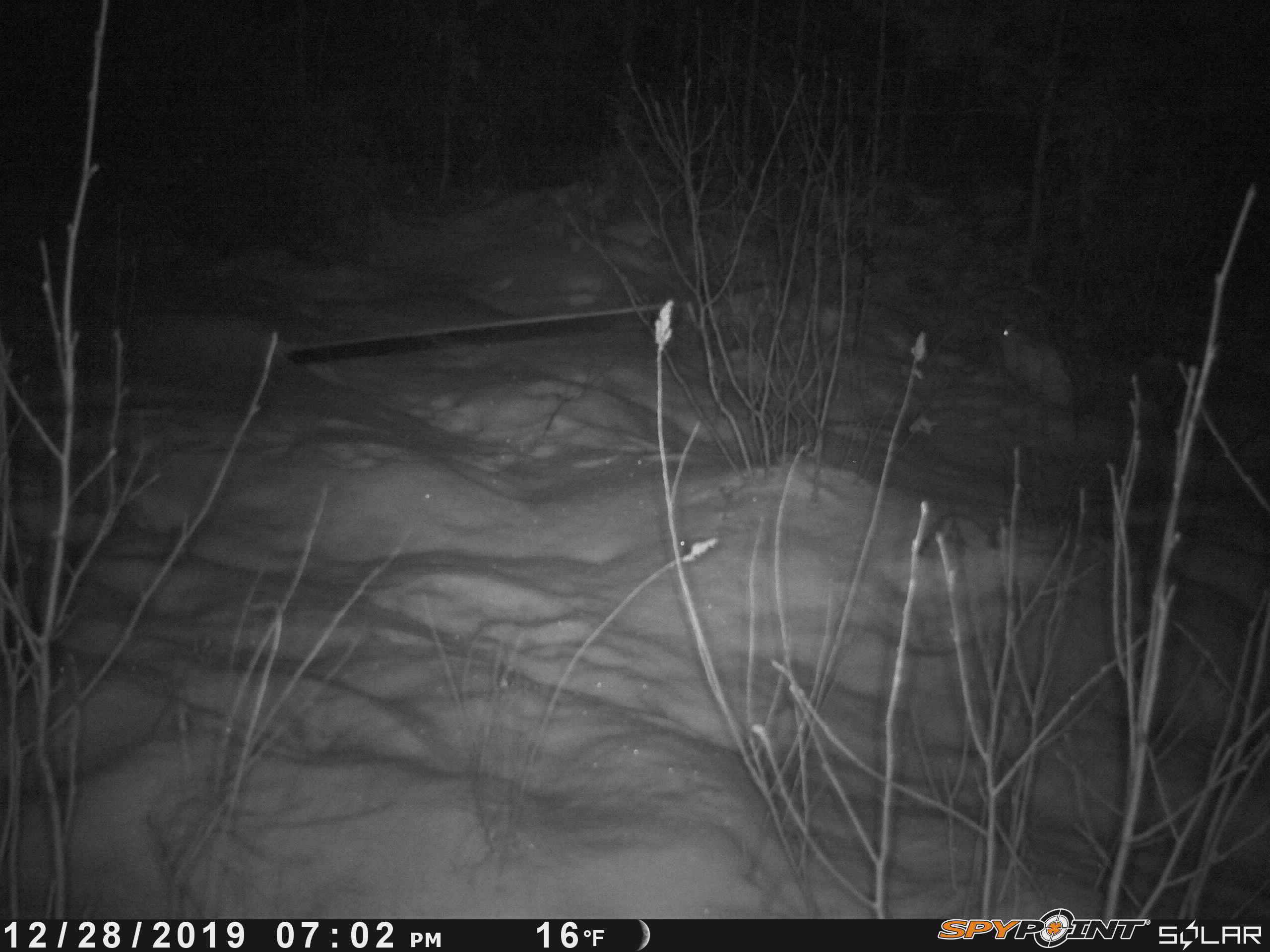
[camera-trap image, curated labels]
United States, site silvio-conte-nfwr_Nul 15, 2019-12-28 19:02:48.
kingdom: Animalia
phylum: Chordata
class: Mammalia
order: Lagomorpha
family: Leporidae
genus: Lepus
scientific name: Lepus americanus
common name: snowshoe hare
Snowshoe hare (Lepus americanus).